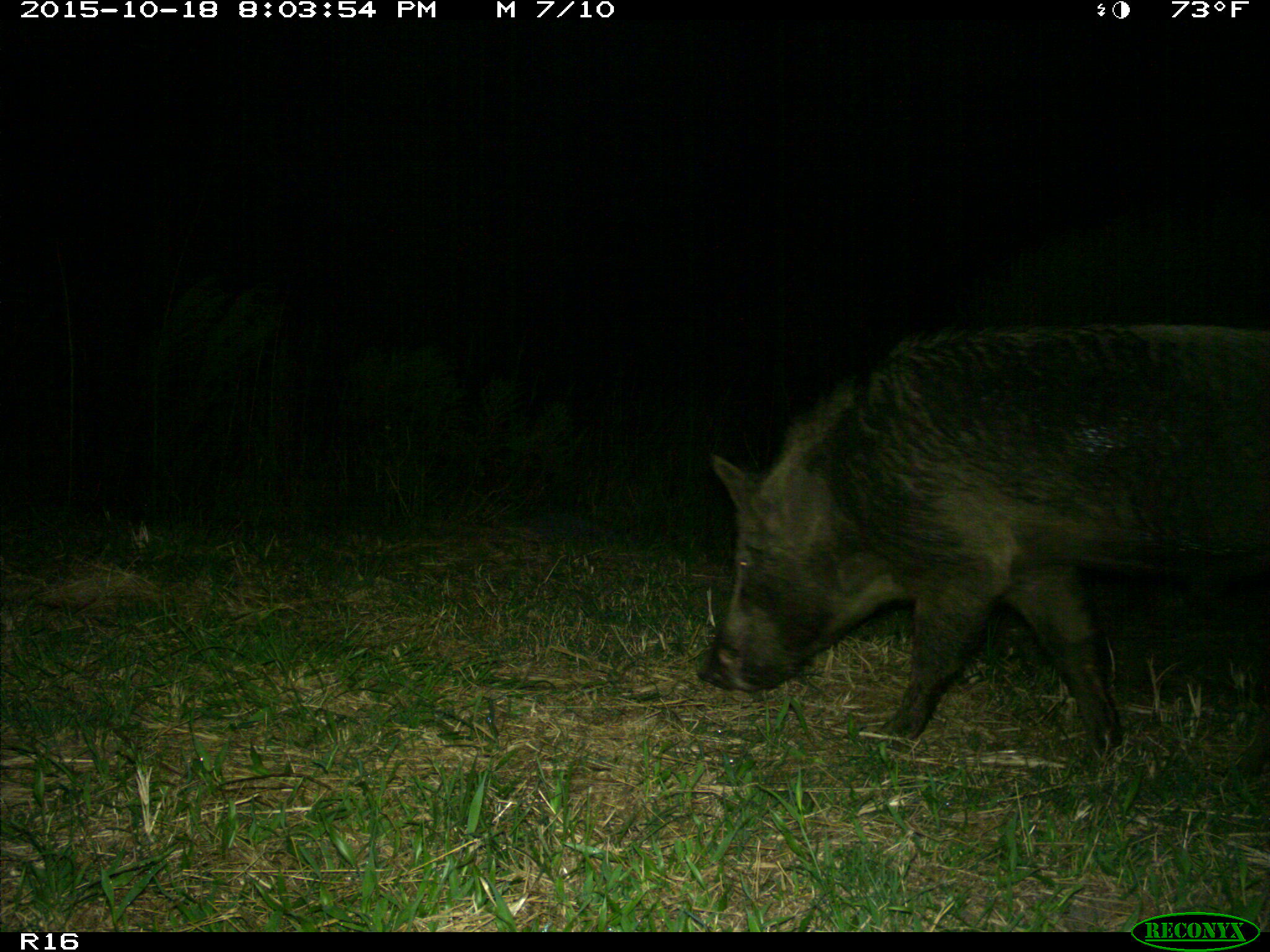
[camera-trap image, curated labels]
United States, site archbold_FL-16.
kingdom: Animalia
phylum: Chordata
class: Mammalia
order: Artiodactyla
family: Suidae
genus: Sus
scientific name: Sus scrofa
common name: wild boar